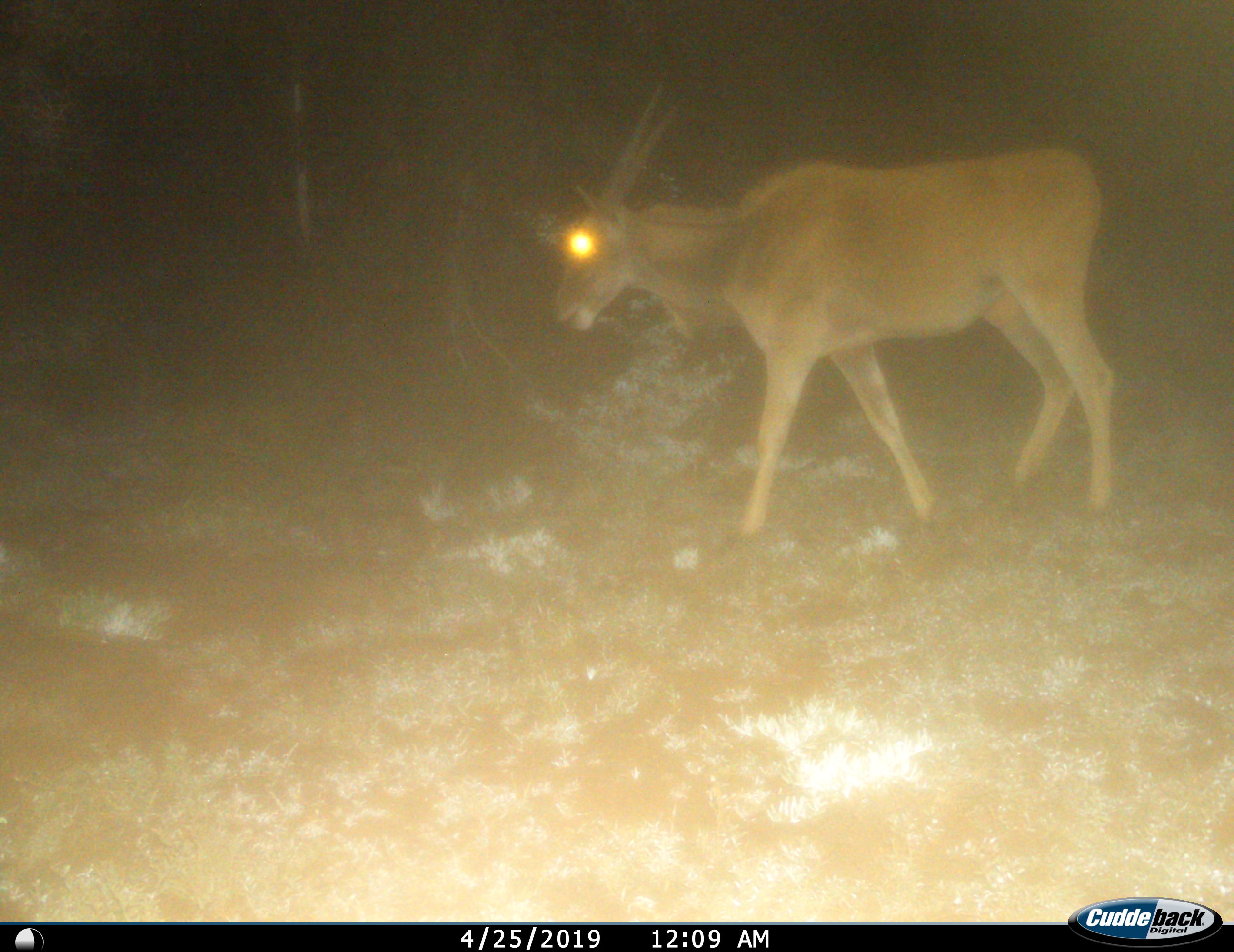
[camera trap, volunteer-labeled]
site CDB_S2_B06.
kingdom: Animalia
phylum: Chordata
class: Mammalia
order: Artiodactyla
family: Bovidae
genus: Tragelaphus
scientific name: Tragelaphus oryx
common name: eland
Eland (Tragelaphus oryx), count 1. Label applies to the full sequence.